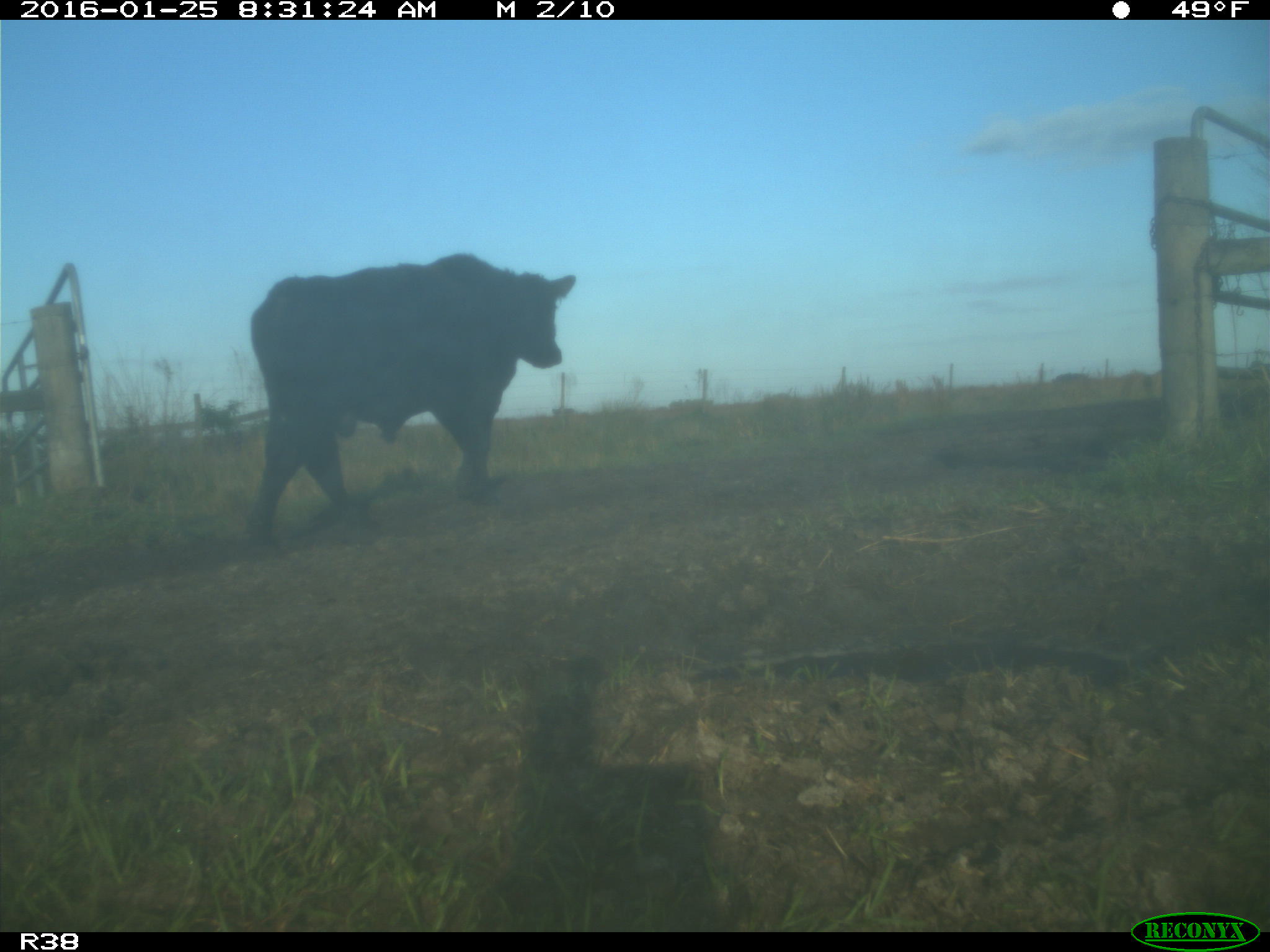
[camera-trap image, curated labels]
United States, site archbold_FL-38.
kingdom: Animalia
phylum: Chordata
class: Mammalia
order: Artiodactyla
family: Bovidae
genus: Bos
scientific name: Bos taurus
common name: domestic cow